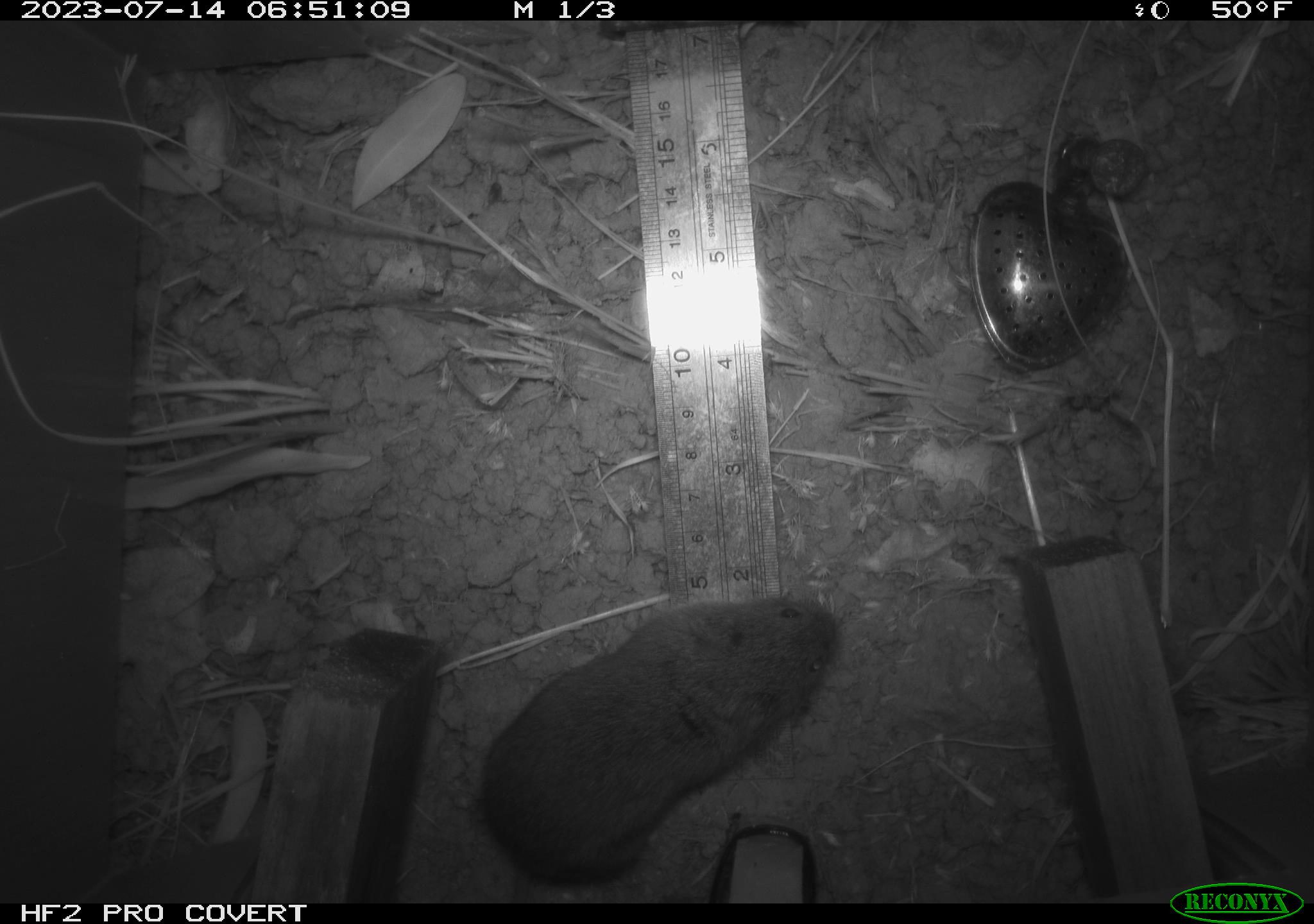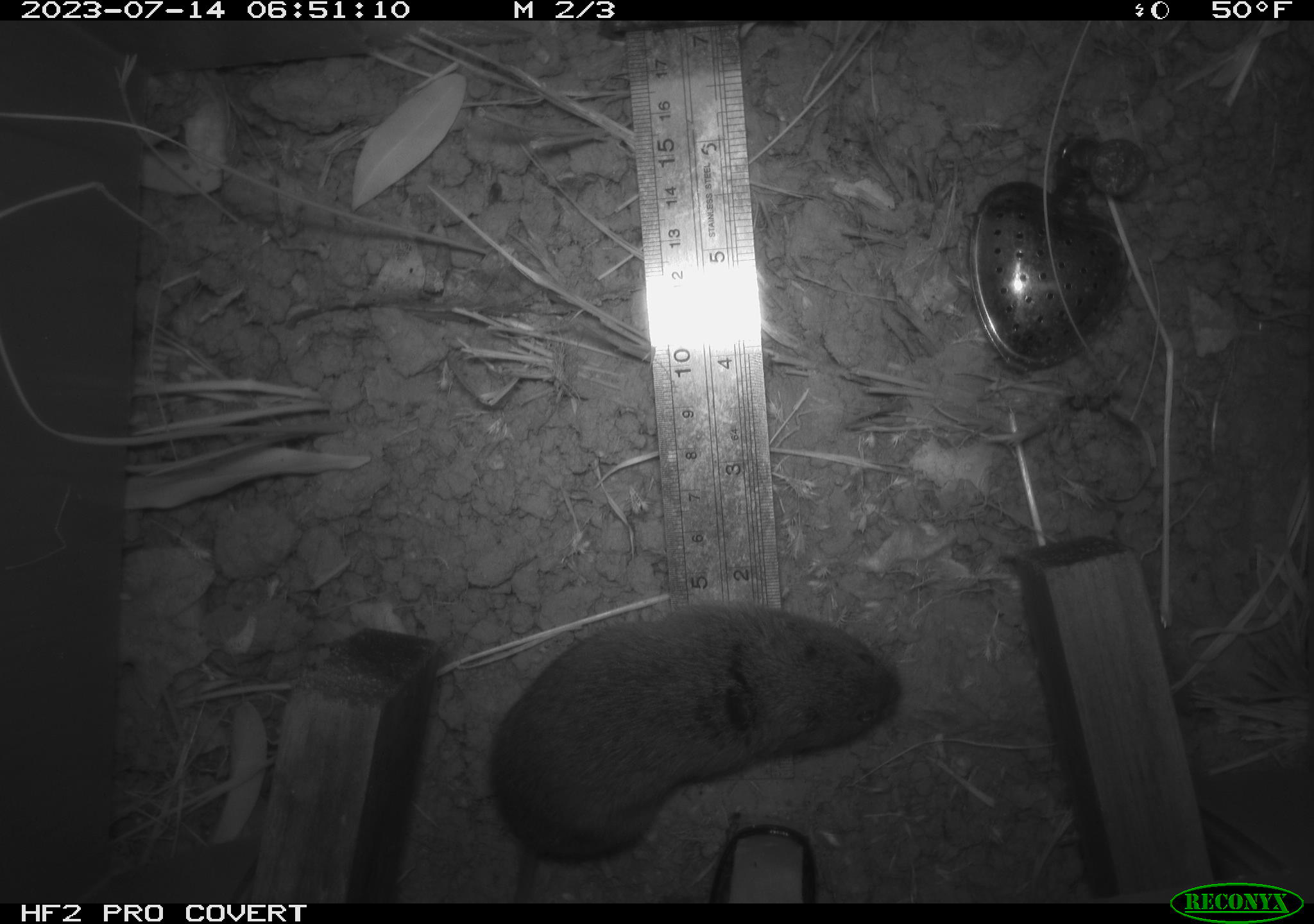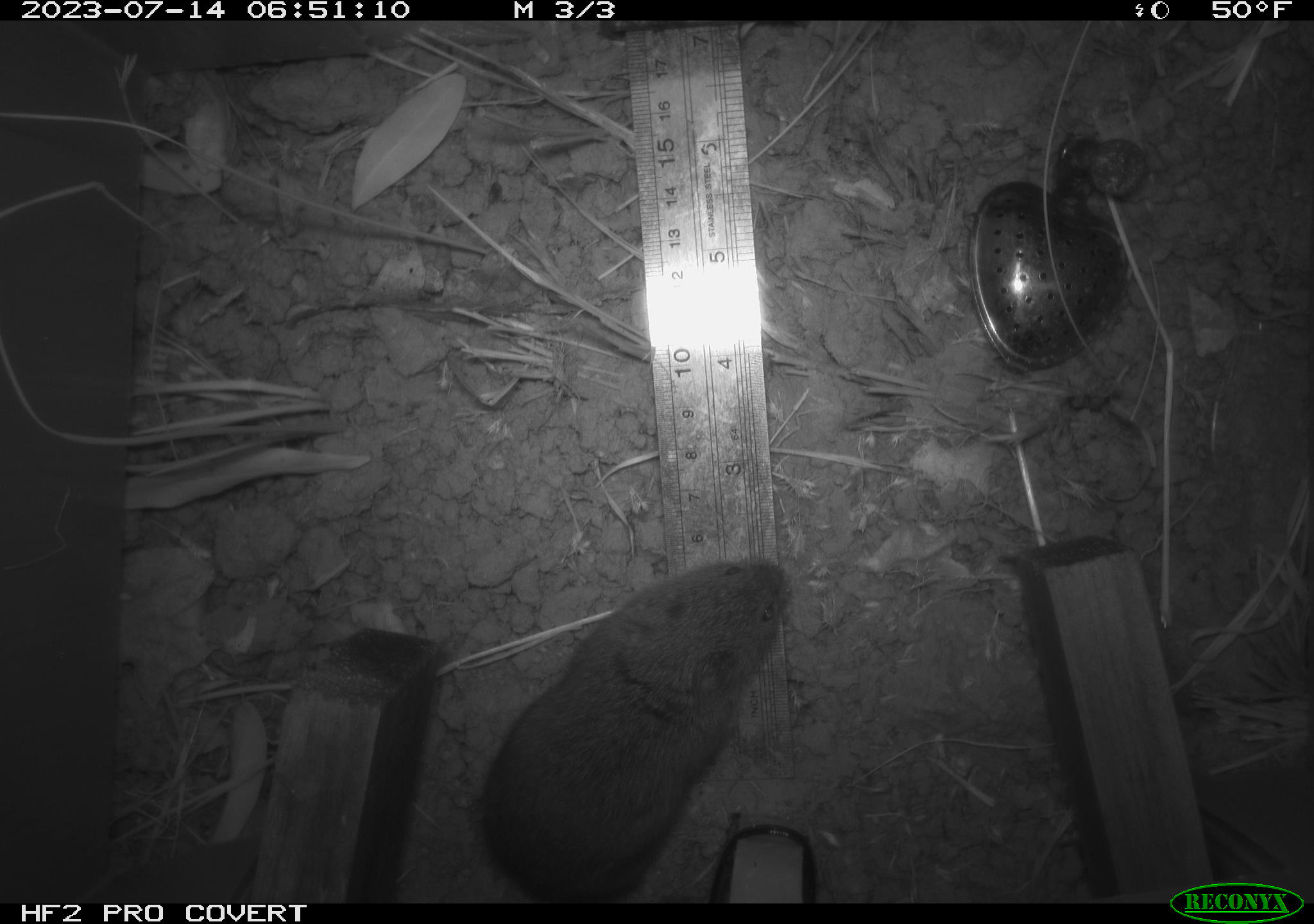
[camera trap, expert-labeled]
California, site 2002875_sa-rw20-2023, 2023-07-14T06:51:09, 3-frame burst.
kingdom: Animalia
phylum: Chordata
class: Mammalia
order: Rodentia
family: Cricetidae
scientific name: Arvicolinae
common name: voles, lemmings, and muskrats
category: arvicolinae subfamily